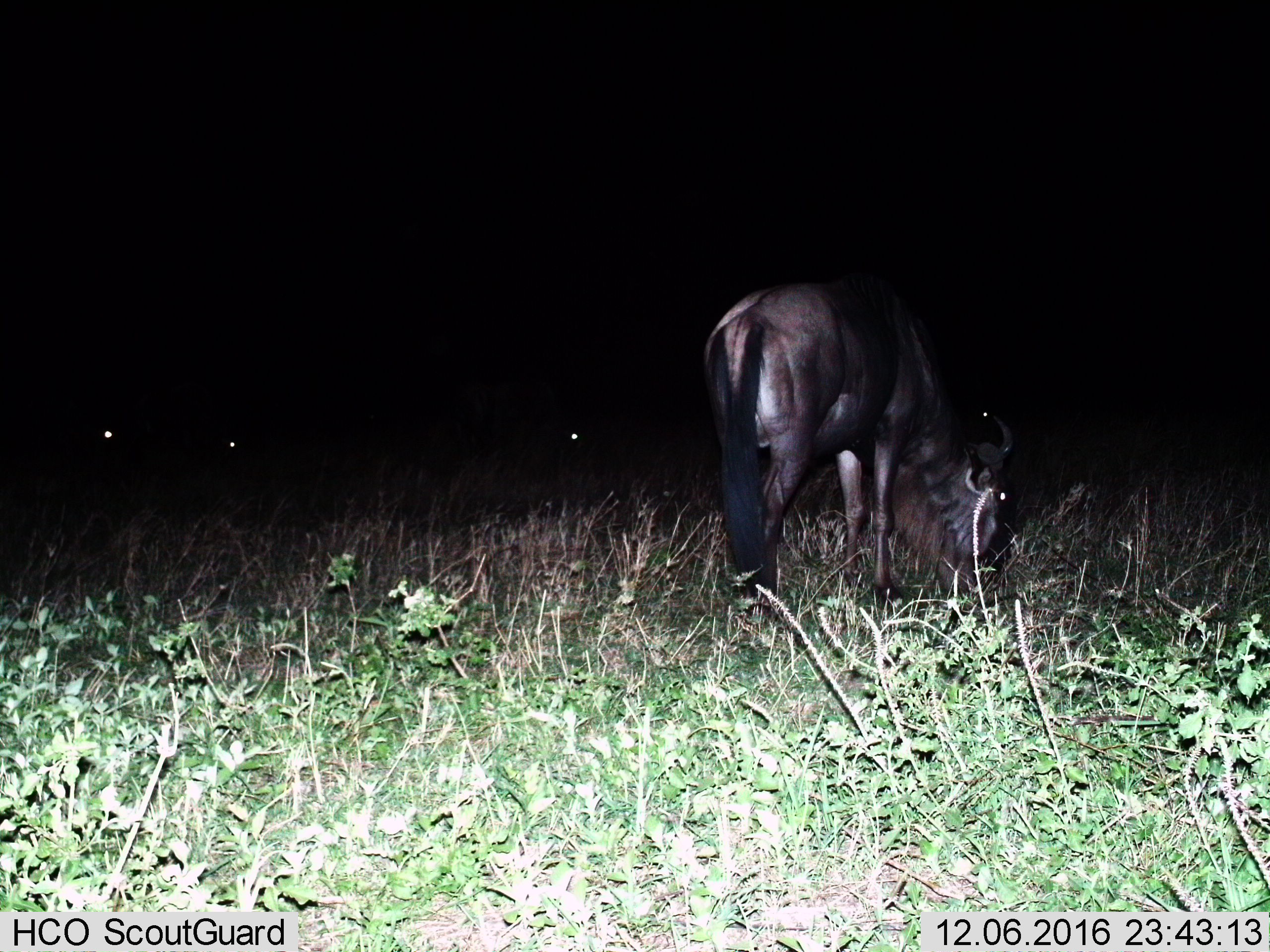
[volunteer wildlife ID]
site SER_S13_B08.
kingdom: Animalia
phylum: Chordata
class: Mammalia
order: Artiodactyla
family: Bovidae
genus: Connochaetes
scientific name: Connochaetes taurinus taurinus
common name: blue wildebeest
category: wildebeestblue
Wildebeestblue (blue wildebeest) (Connochaetes taurinus taurinus), count 5. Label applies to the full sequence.